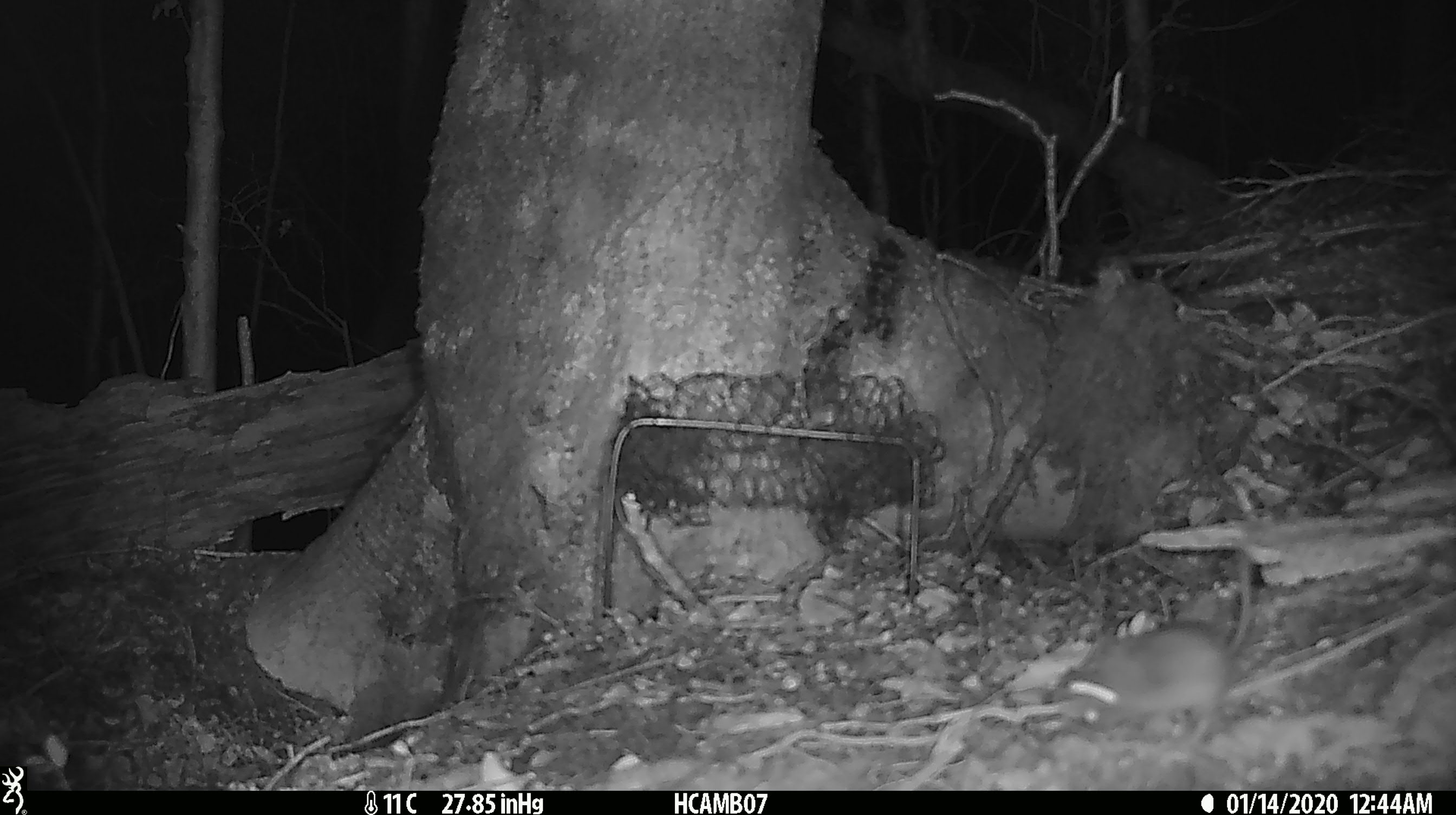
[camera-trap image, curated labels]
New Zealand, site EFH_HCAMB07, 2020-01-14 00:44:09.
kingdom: Animalia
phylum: Chordata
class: Mammalia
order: Rodentia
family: Muridae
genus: Mus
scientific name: Mus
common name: mouse